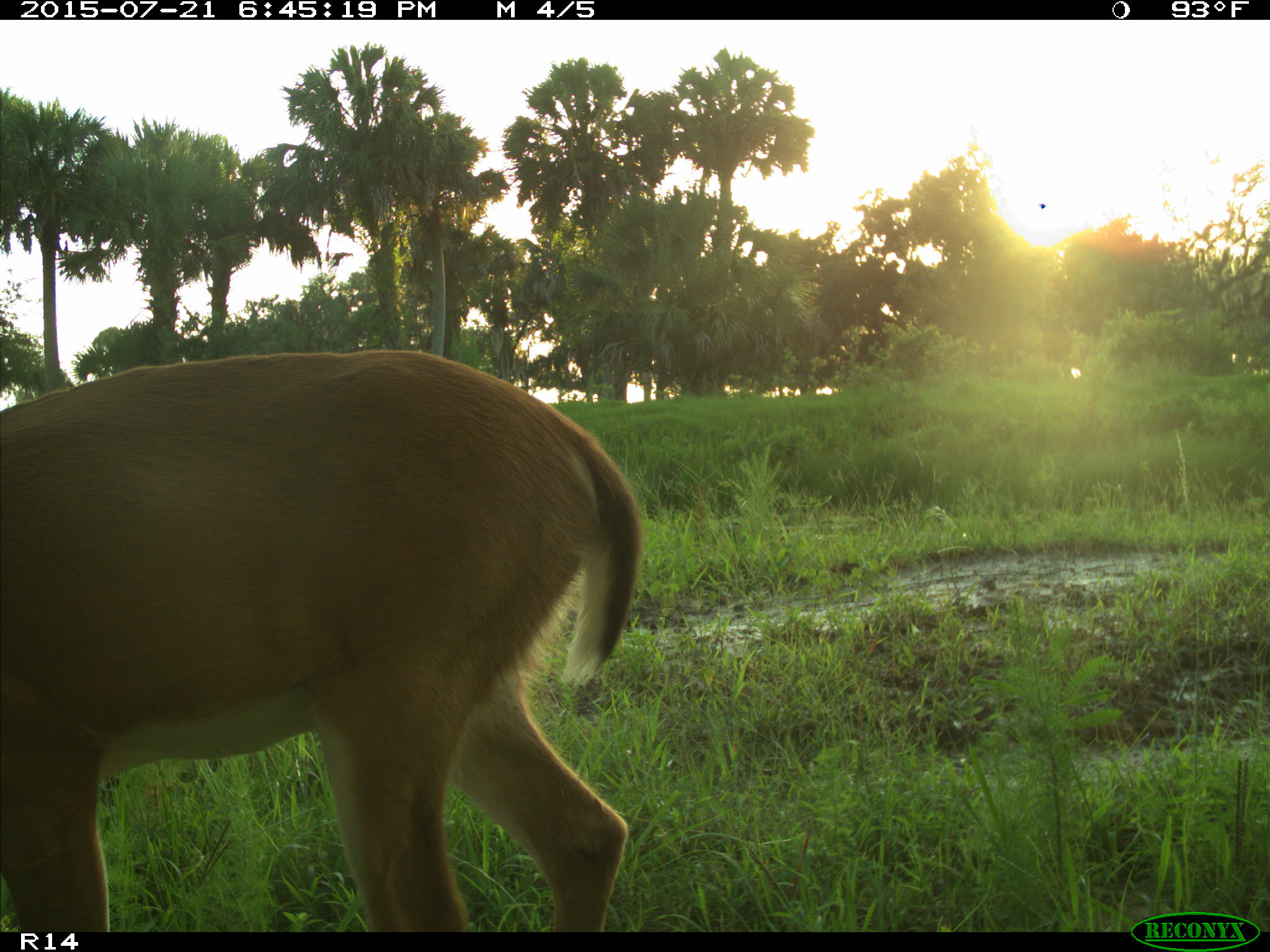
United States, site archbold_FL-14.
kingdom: Animalia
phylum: Chordata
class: Mammalia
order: Artiodactyla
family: Cervidae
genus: Odocoileus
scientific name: Odocoileus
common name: deer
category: unidentified deer